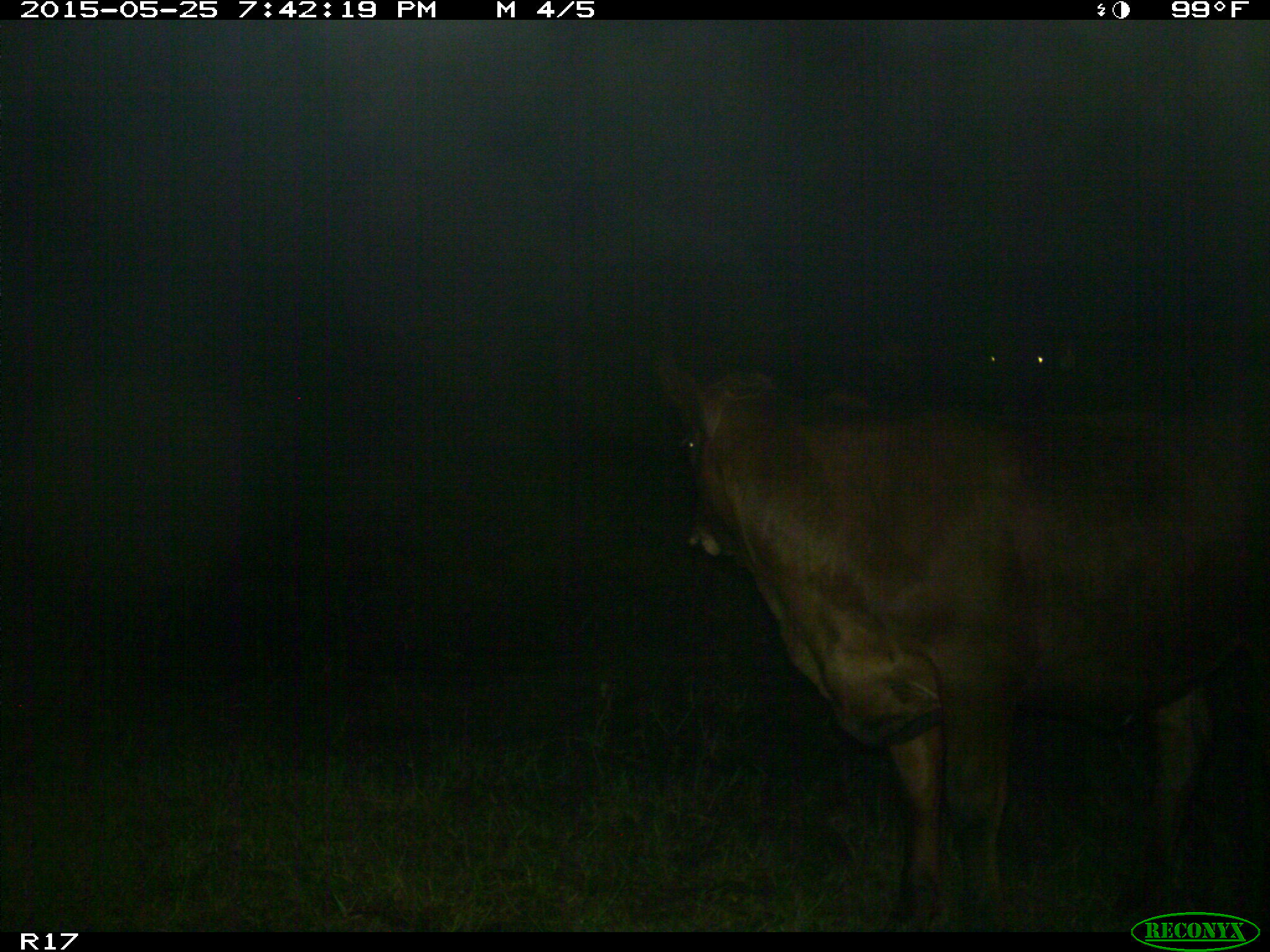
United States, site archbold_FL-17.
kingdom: Animalia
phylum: Chordata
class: Mammalia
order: Artiodactyla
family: Bovidae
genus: Bos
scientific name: Bos taurus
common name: domestic cow